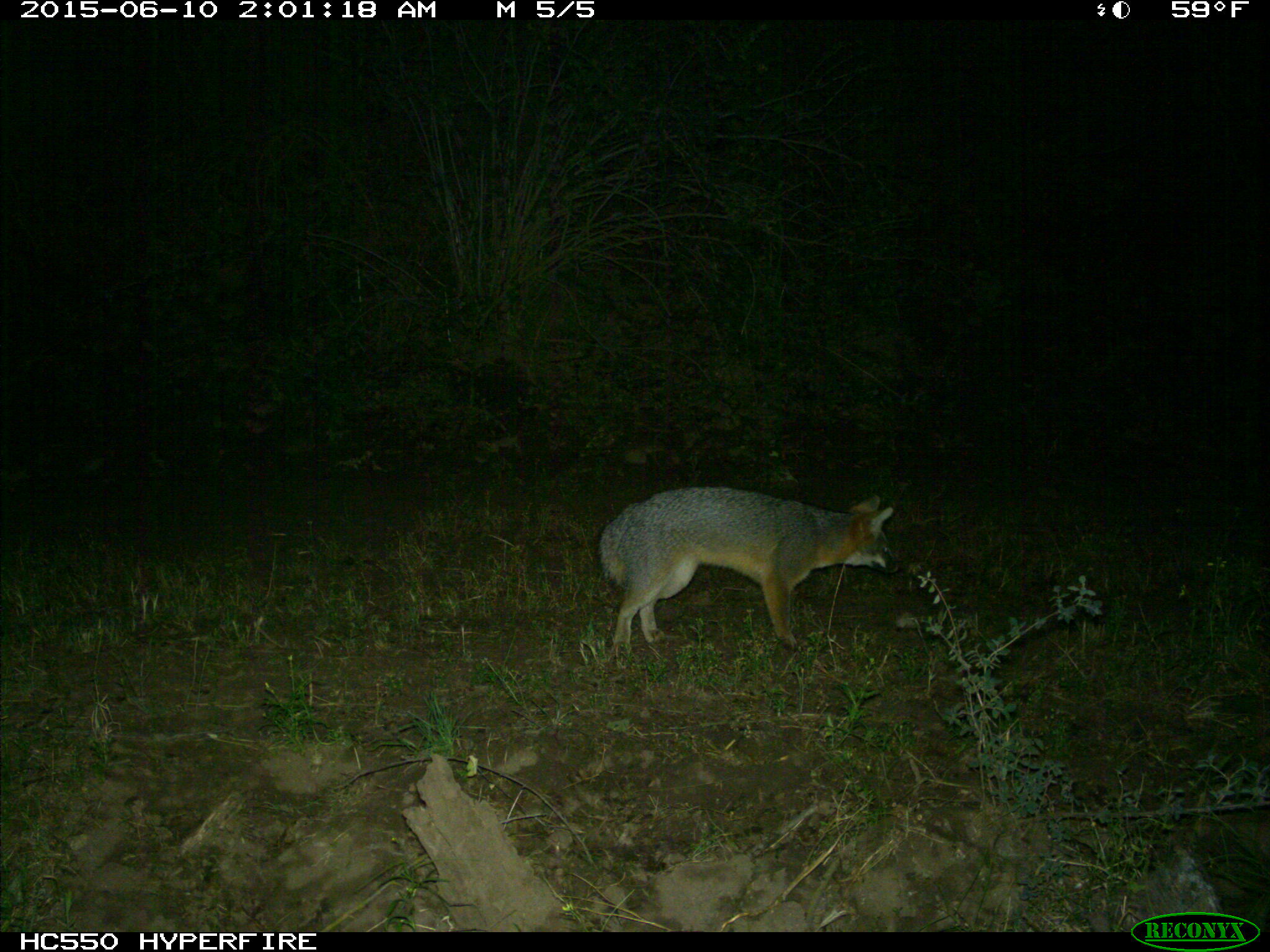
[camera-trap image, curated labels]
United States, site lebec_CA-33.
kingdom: Animalia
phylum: Chordata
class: Mammalia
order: Carnivora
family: Canidae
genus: Urocyon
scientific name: Urocyon cinereoargenteus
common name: gray fox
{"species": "Urocyon cinereoargenteus (gray fox)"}